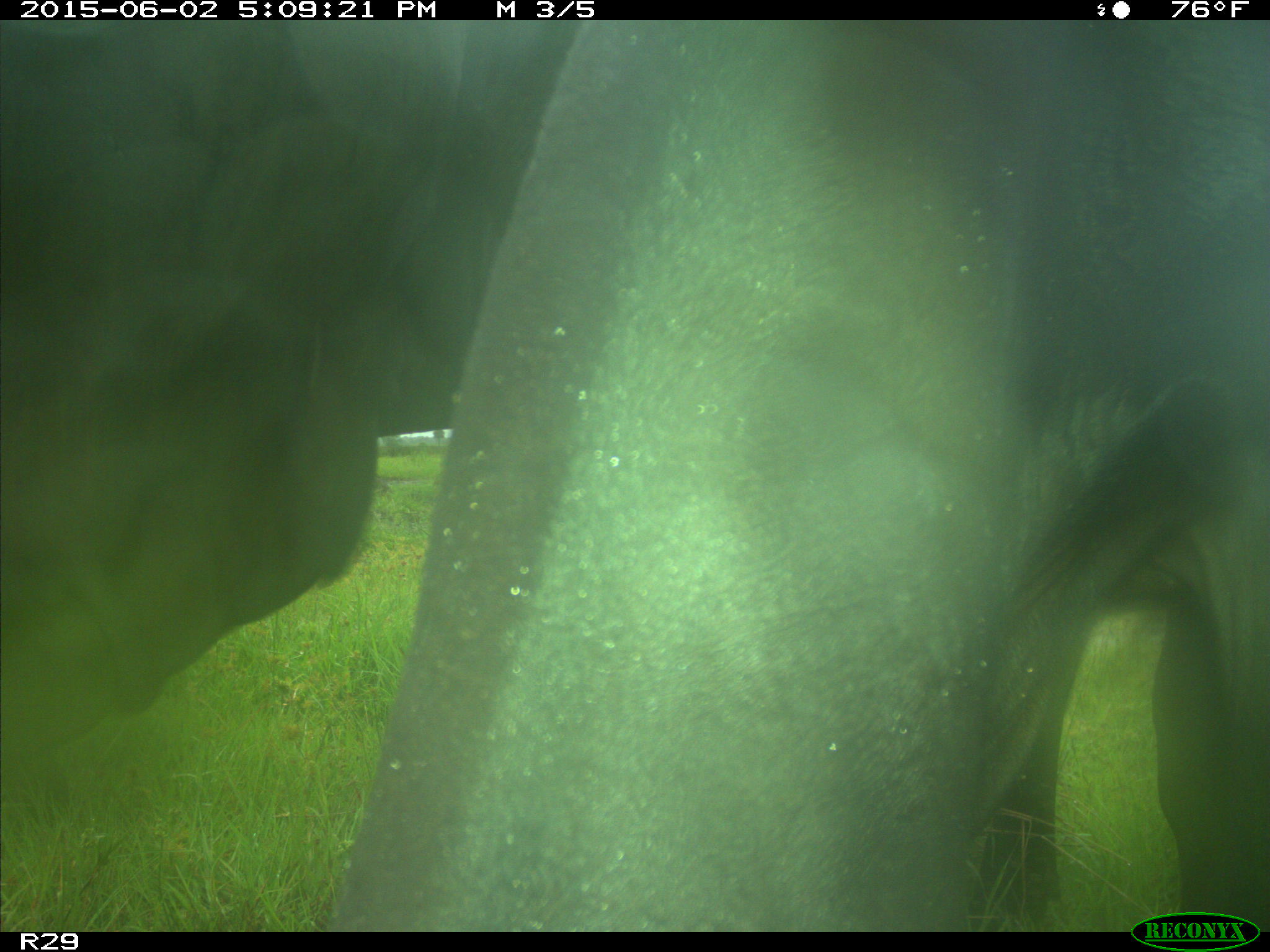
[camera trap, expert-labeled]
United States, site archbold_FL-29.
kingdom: Animalia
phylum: Chordata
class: Mammalia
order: Artiodactyla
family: Bovidae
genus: Bos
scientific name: Bos taurus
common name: domestic cow